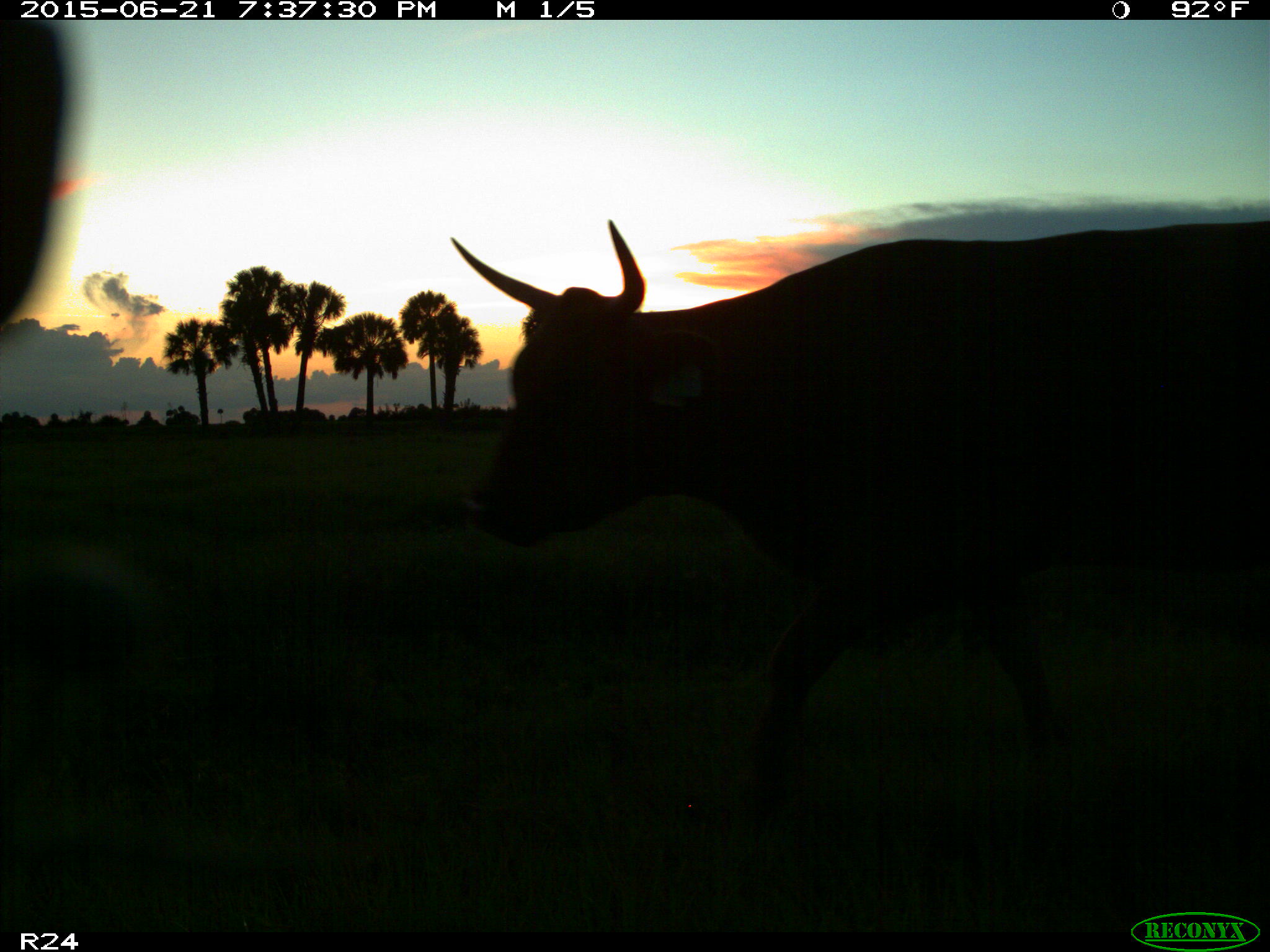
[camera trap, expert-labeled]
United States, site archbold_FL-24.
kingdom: Animalia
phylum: Chordata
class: Mammalia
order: Artiodactyla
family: Bovidae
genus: Bos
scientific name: Bos taurus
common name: domestic cow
Bos taurus (domestic cow).